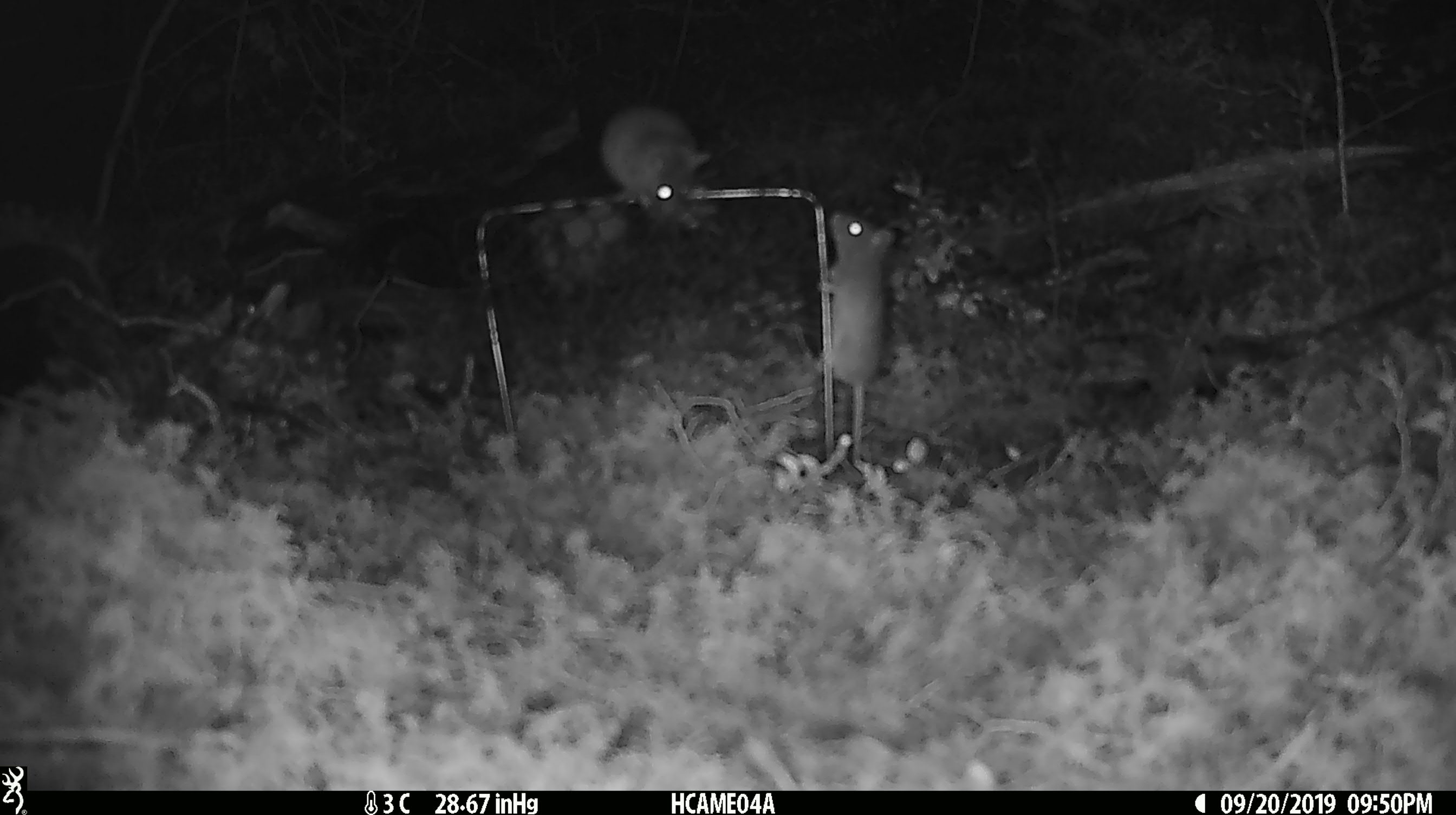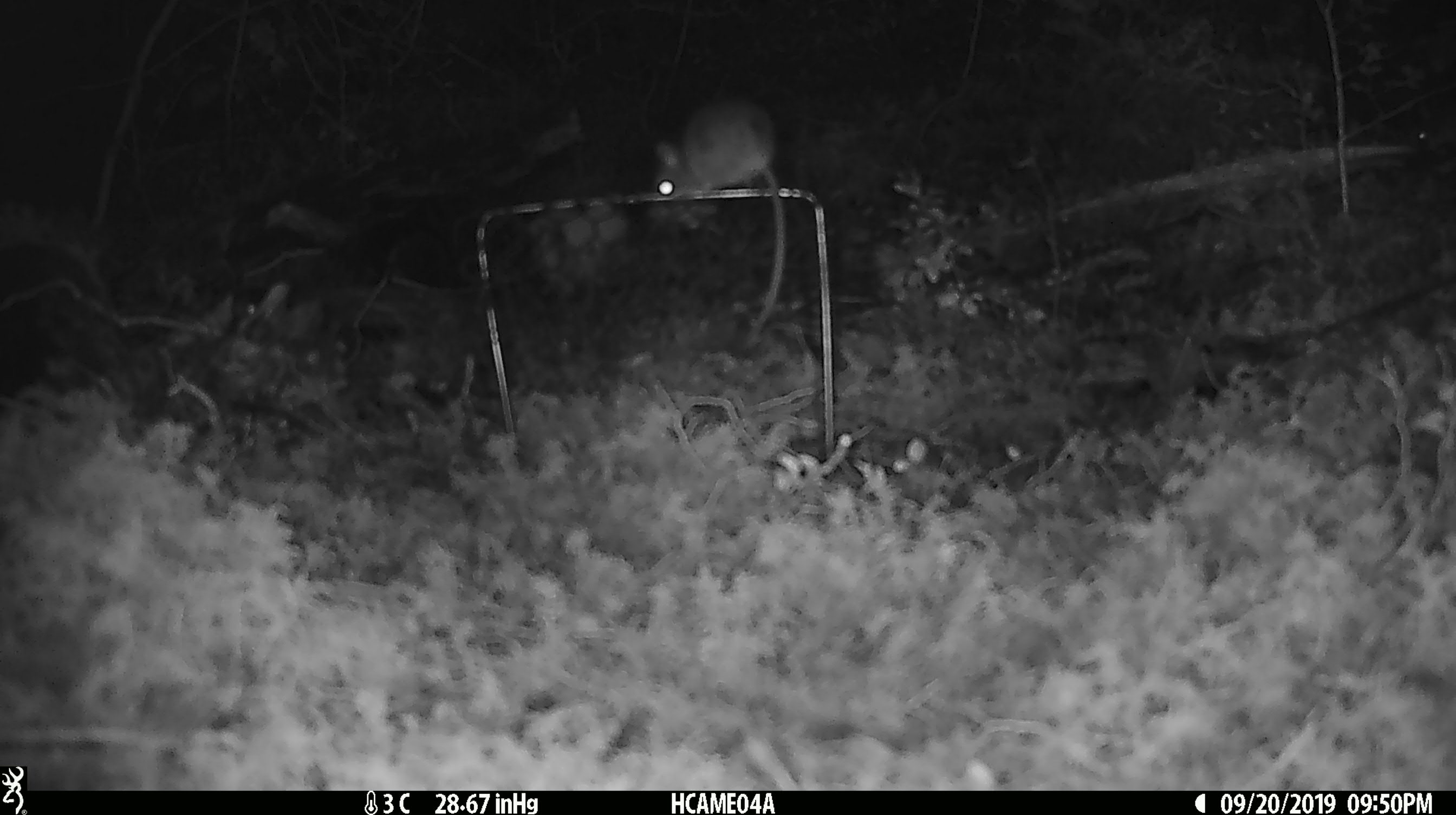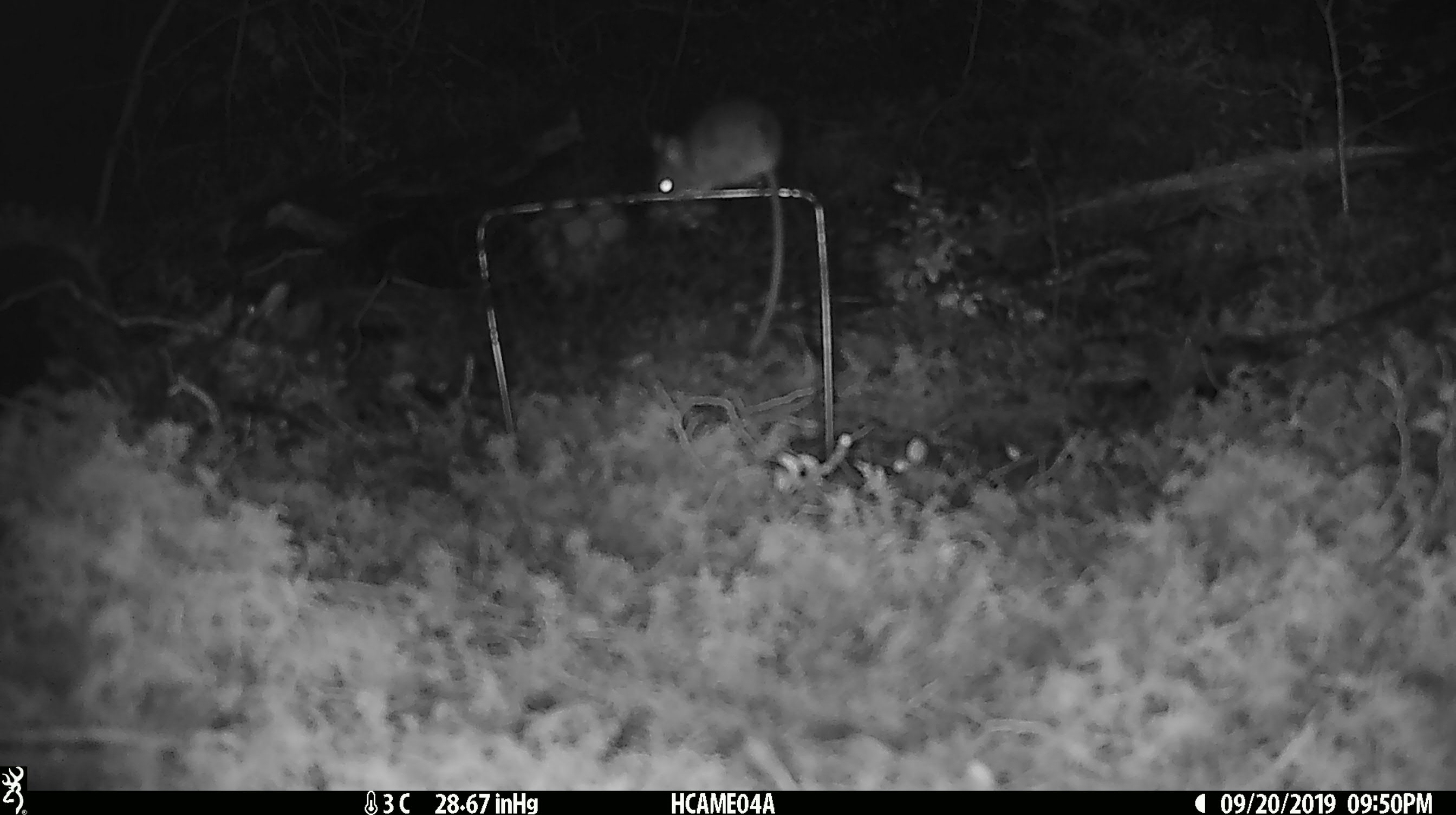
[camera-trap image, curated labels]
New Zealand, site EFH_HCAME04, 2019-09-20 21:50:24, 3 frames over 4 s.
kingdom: Animalia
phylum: Chordata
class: Mammalia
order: Rodentia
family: Muridae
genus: Mus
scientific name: Mus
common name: mouse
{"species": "mouse (Mus)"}